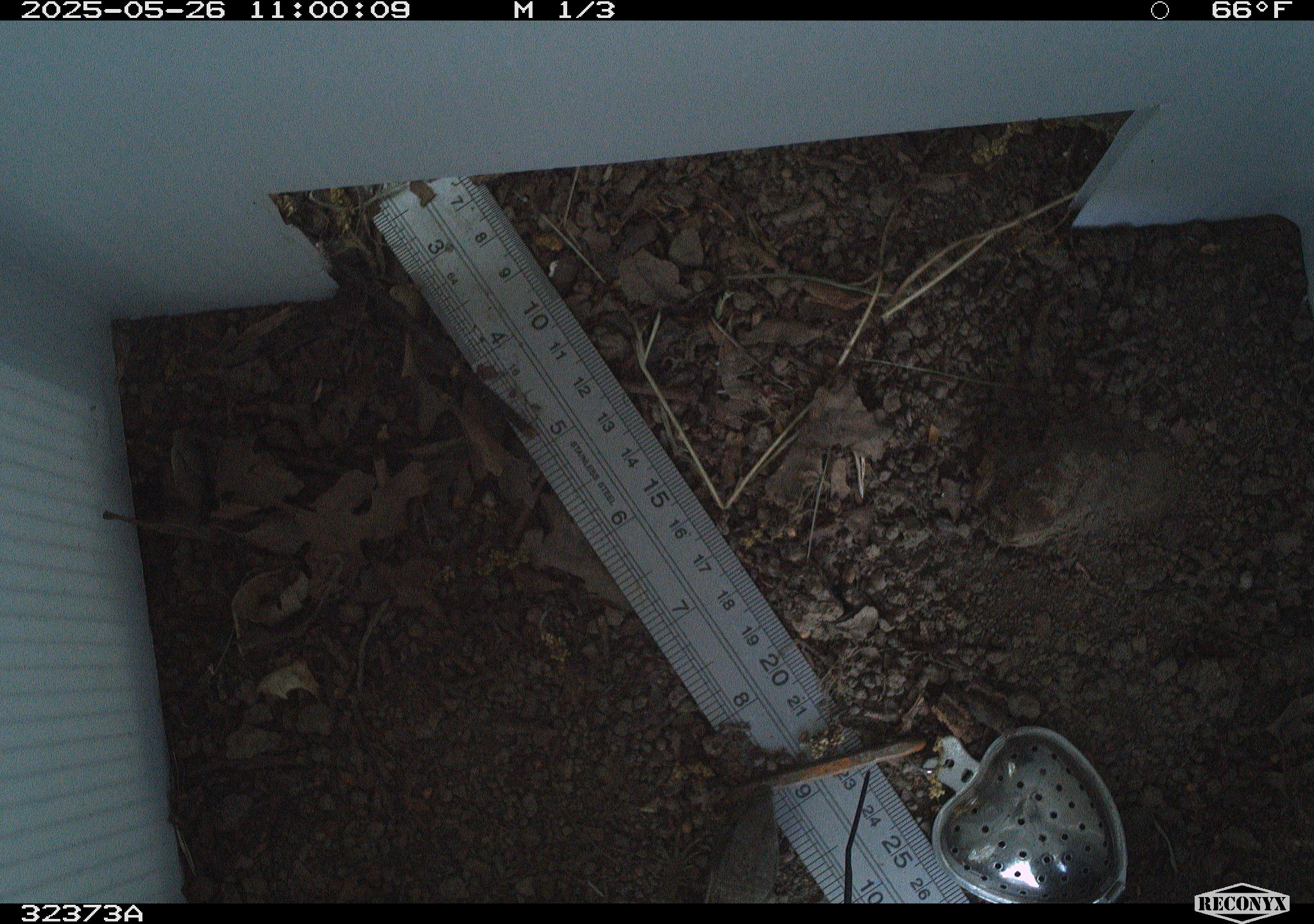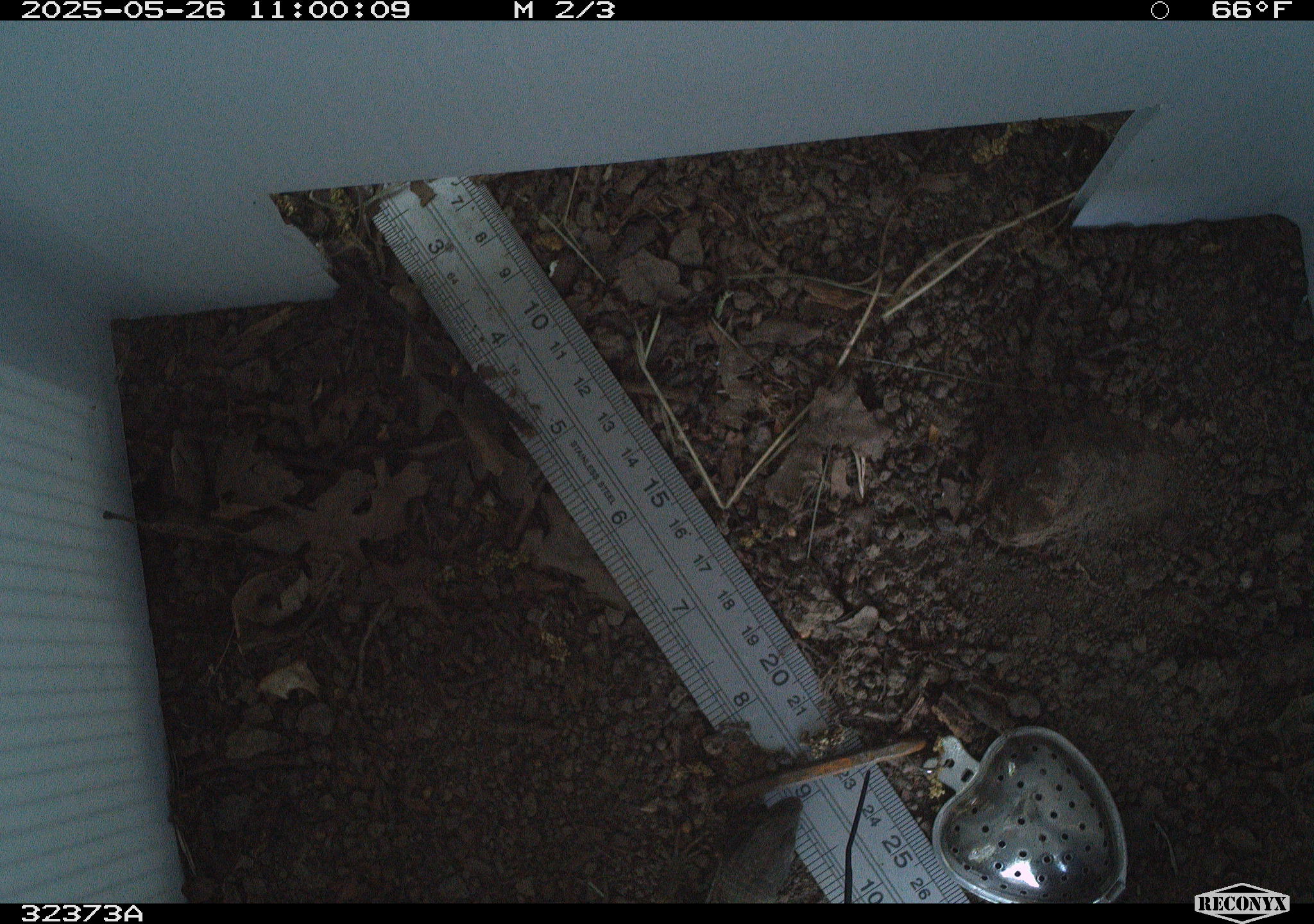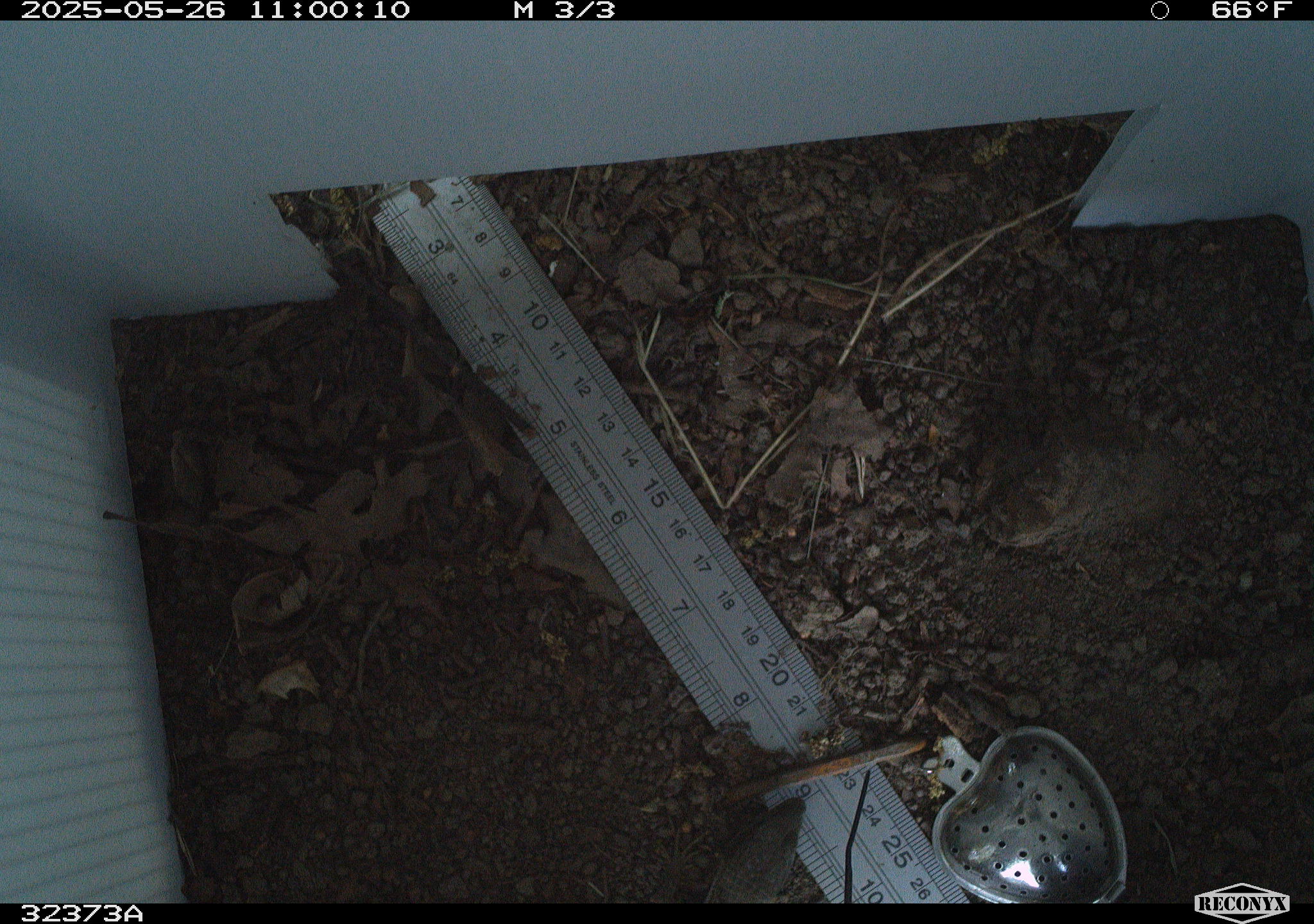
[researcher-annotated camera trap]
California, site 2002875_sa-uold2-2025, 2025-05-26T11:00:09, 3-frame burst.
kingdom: Animalia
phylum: Chordata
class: Reptilia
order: Squamata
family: Anguidae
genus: Elgaria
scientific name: Elgaria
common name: alligator lizards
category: elgaria species